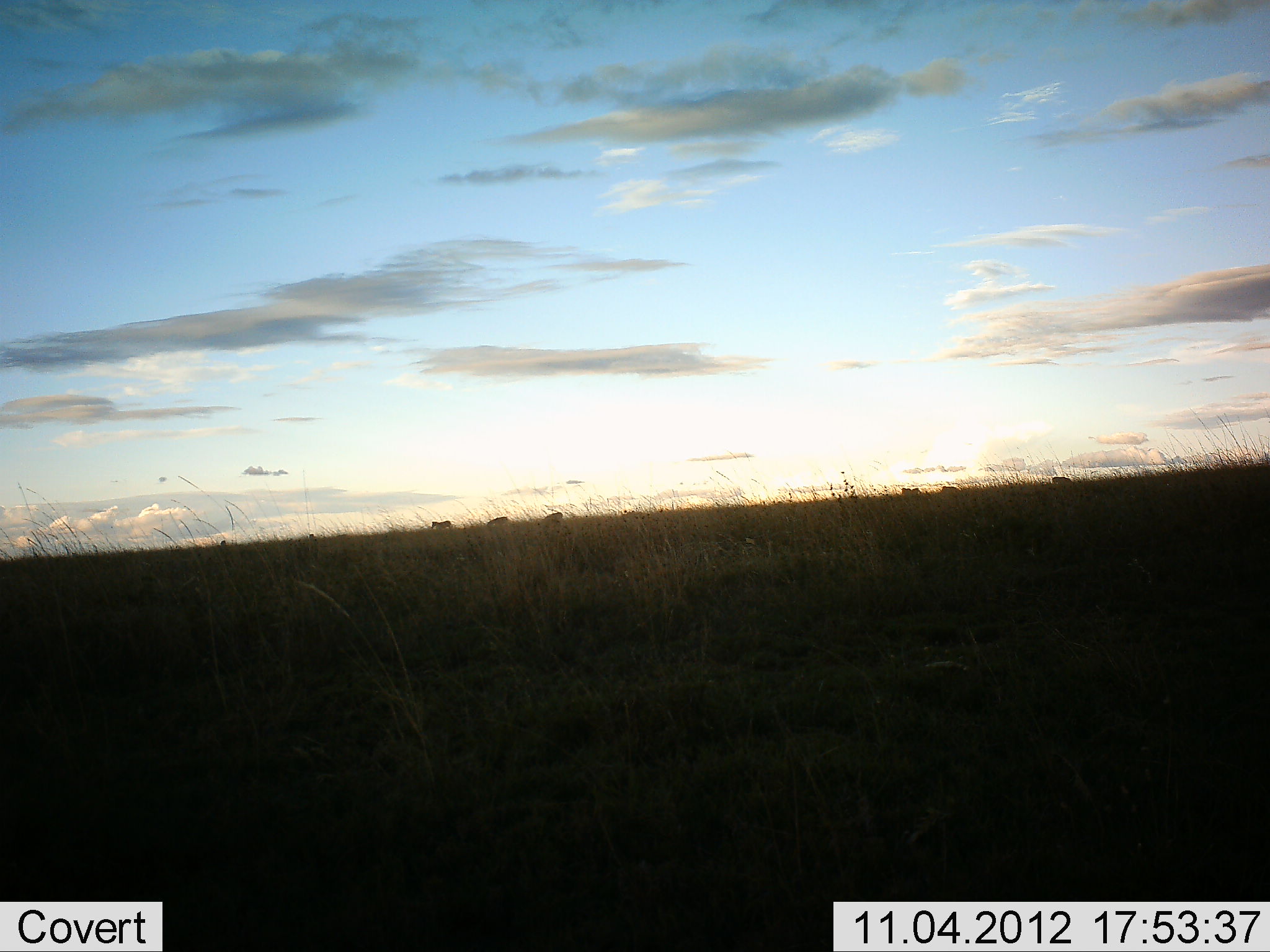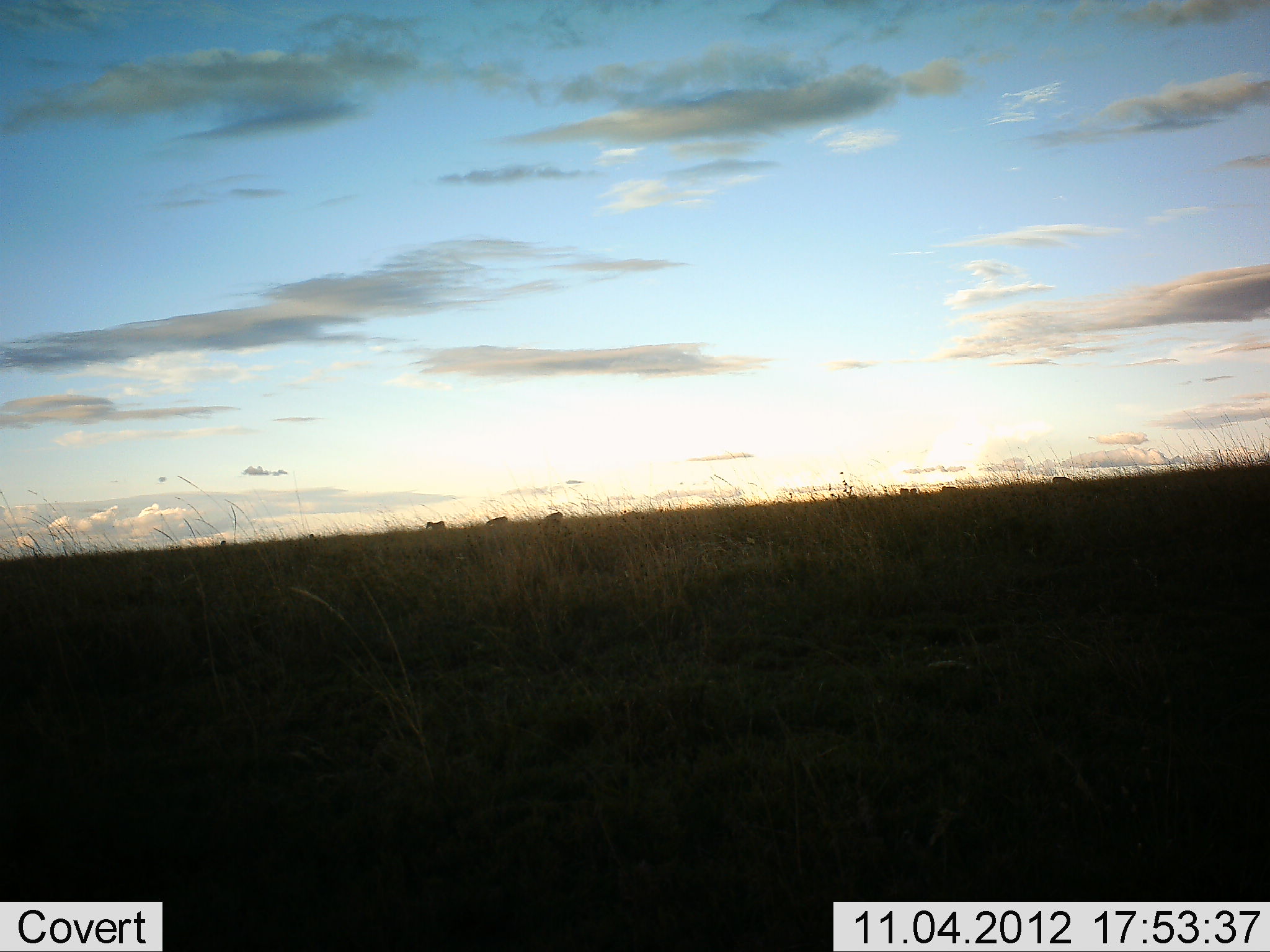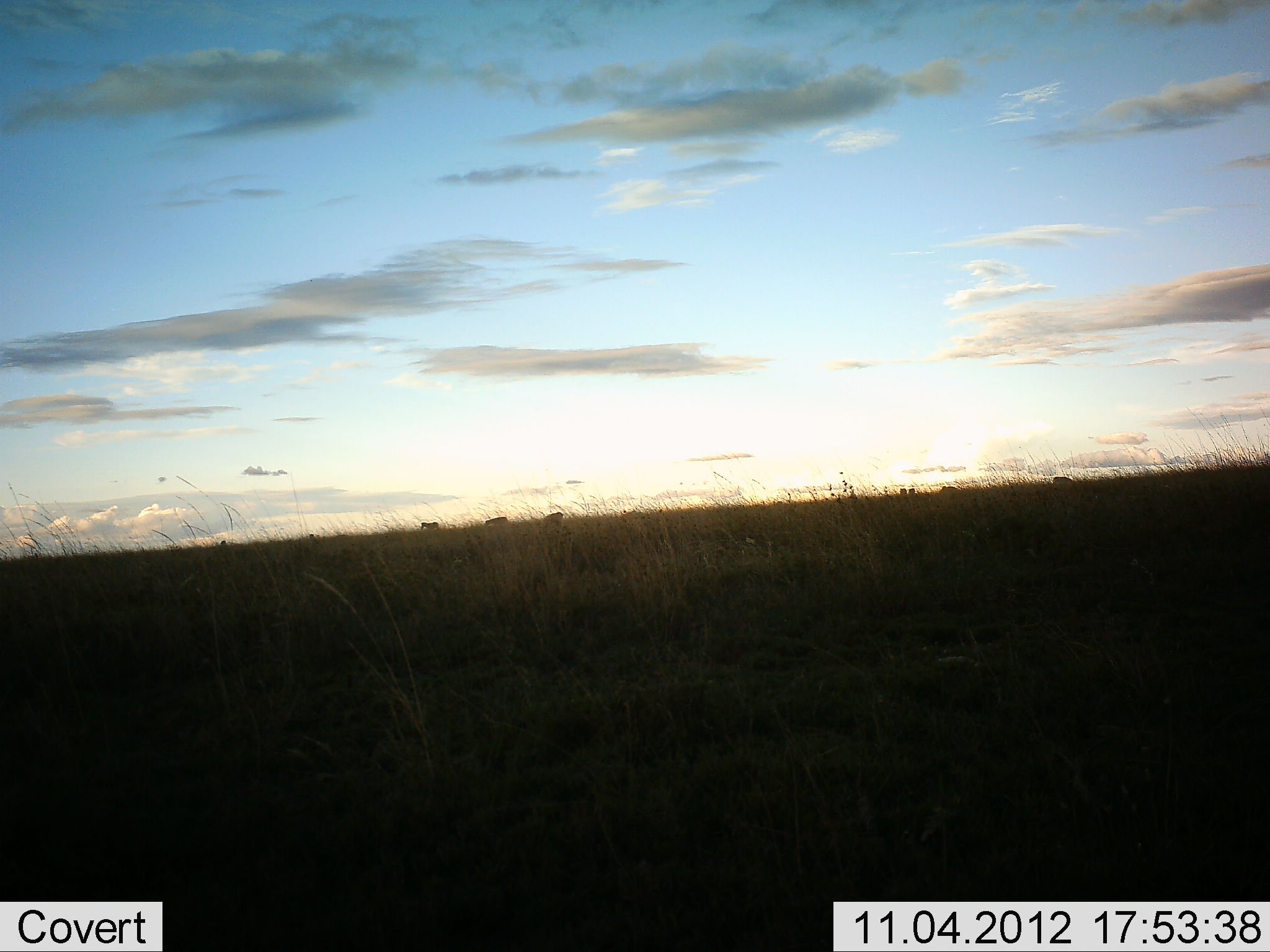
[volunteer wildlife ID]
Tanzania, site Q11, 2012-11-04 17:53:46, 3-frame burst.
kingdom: Animalia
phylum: Chordata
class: Mammalia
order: Perissodactyla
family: Equidae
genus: Equus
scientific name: Equus quagga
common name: plains zebra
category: zebra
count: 6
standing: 50%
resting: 0%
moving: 83%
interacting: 0%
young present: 0%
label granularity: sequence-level